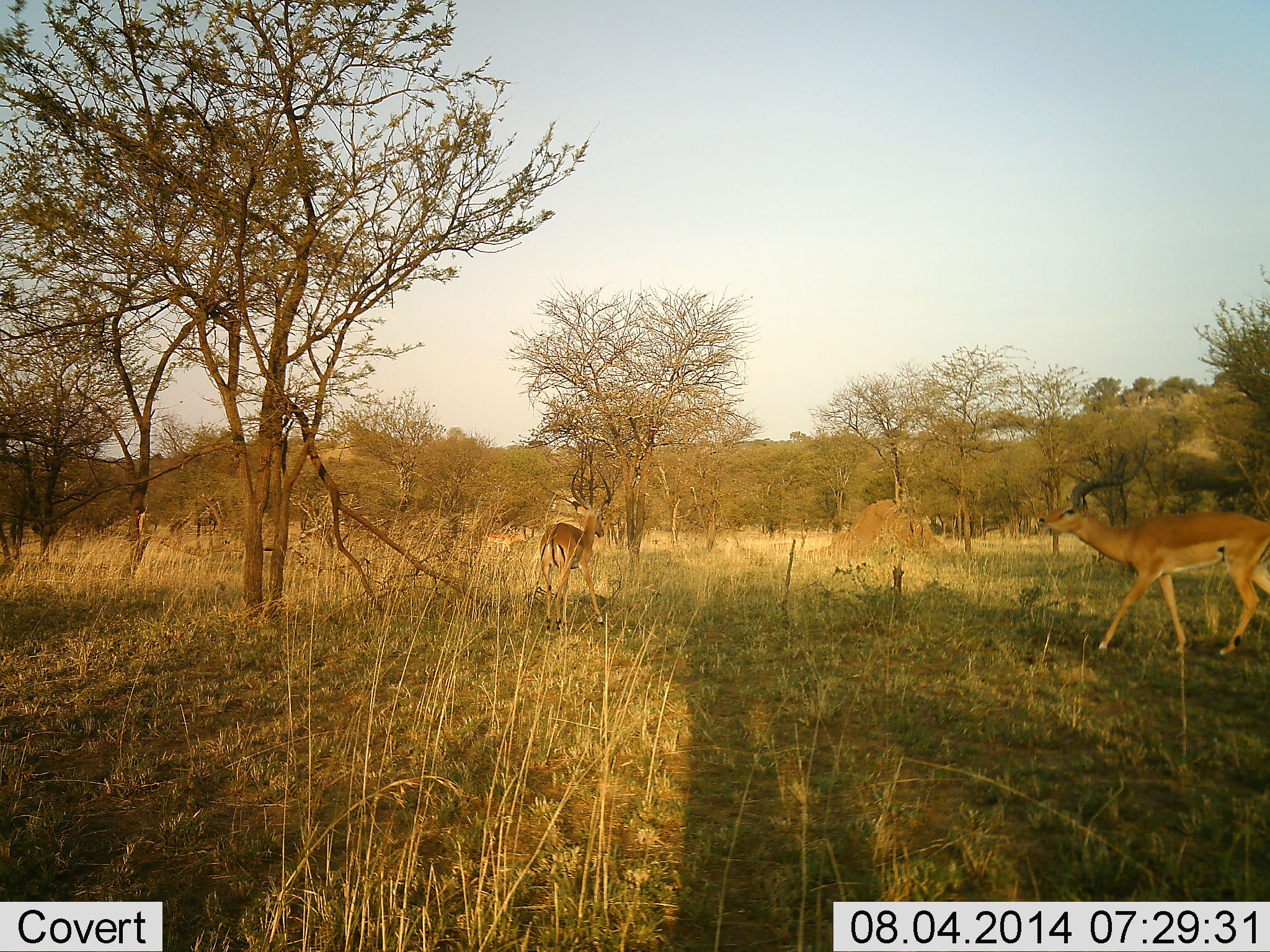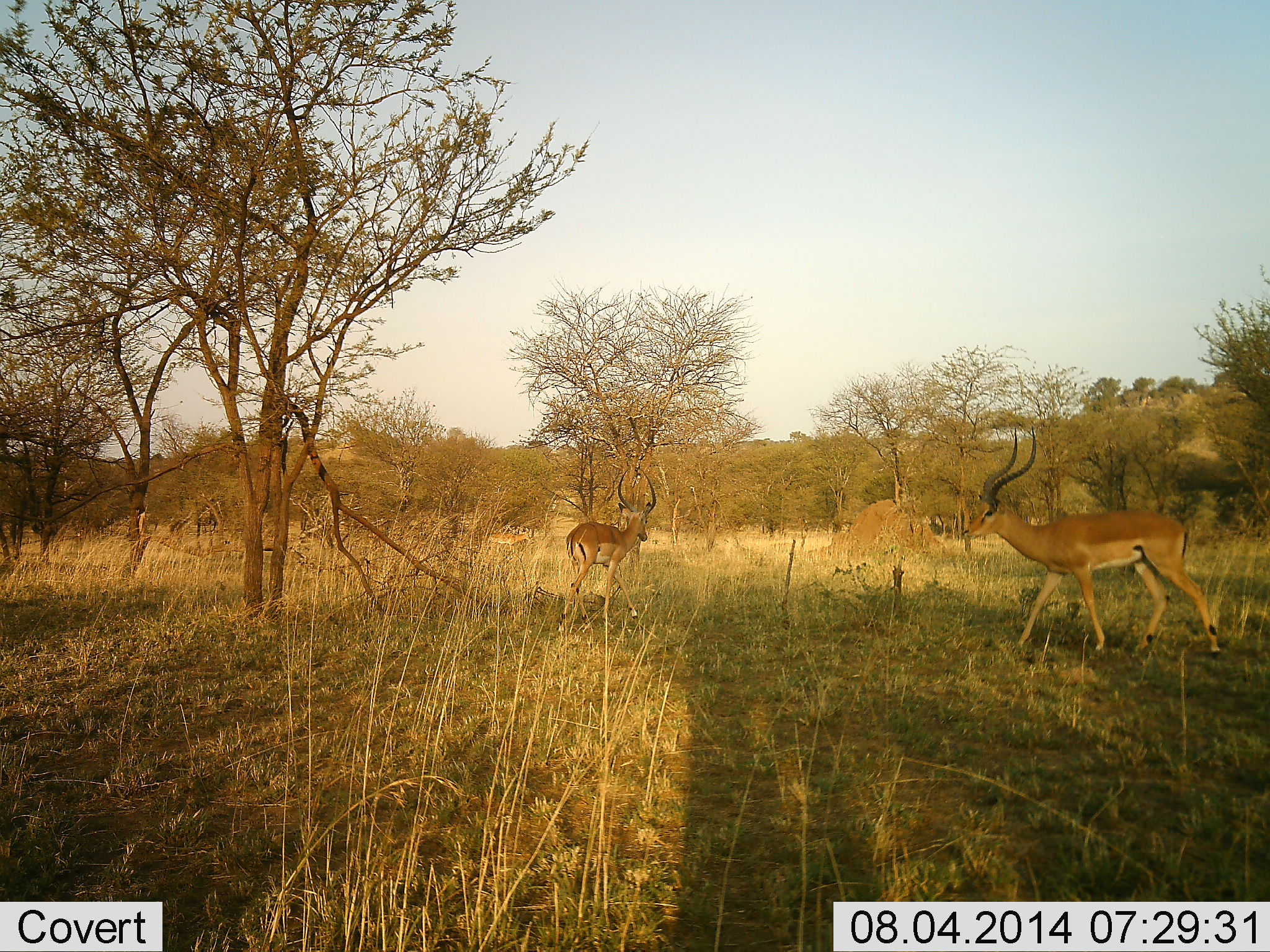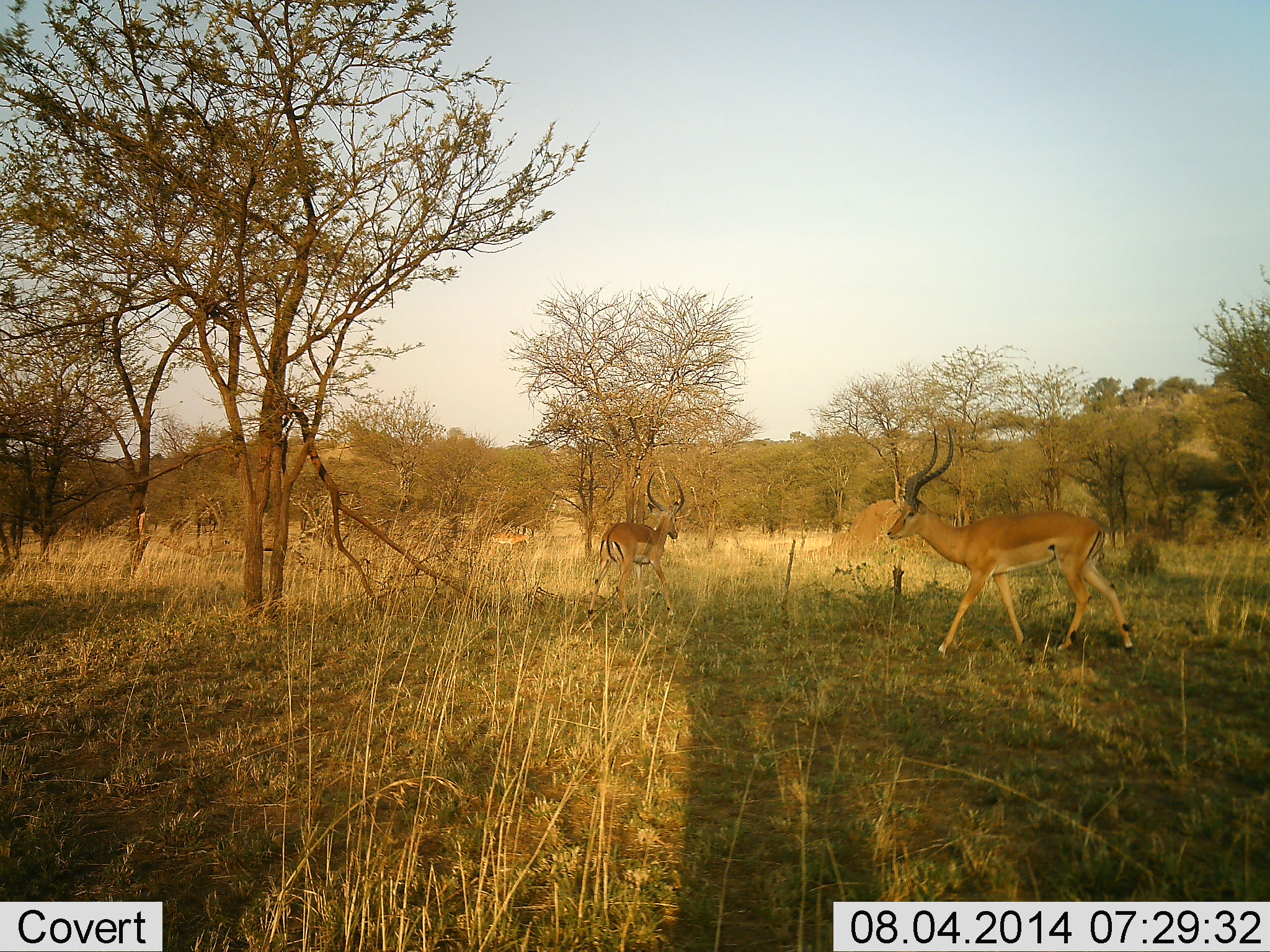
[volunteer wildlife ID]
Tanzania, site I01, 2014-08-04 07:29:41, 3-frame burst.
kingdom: Animalia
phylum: Chordata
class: Mammalia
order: Artiodactyla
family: Bovidae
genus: Aepyceros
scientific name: Aepyceros melampus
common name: impala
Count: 2.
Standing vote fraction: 0%.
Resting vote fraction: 0%.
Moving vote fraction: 100%.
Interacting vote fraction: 0%.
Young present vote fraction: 0%.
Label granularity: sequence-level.